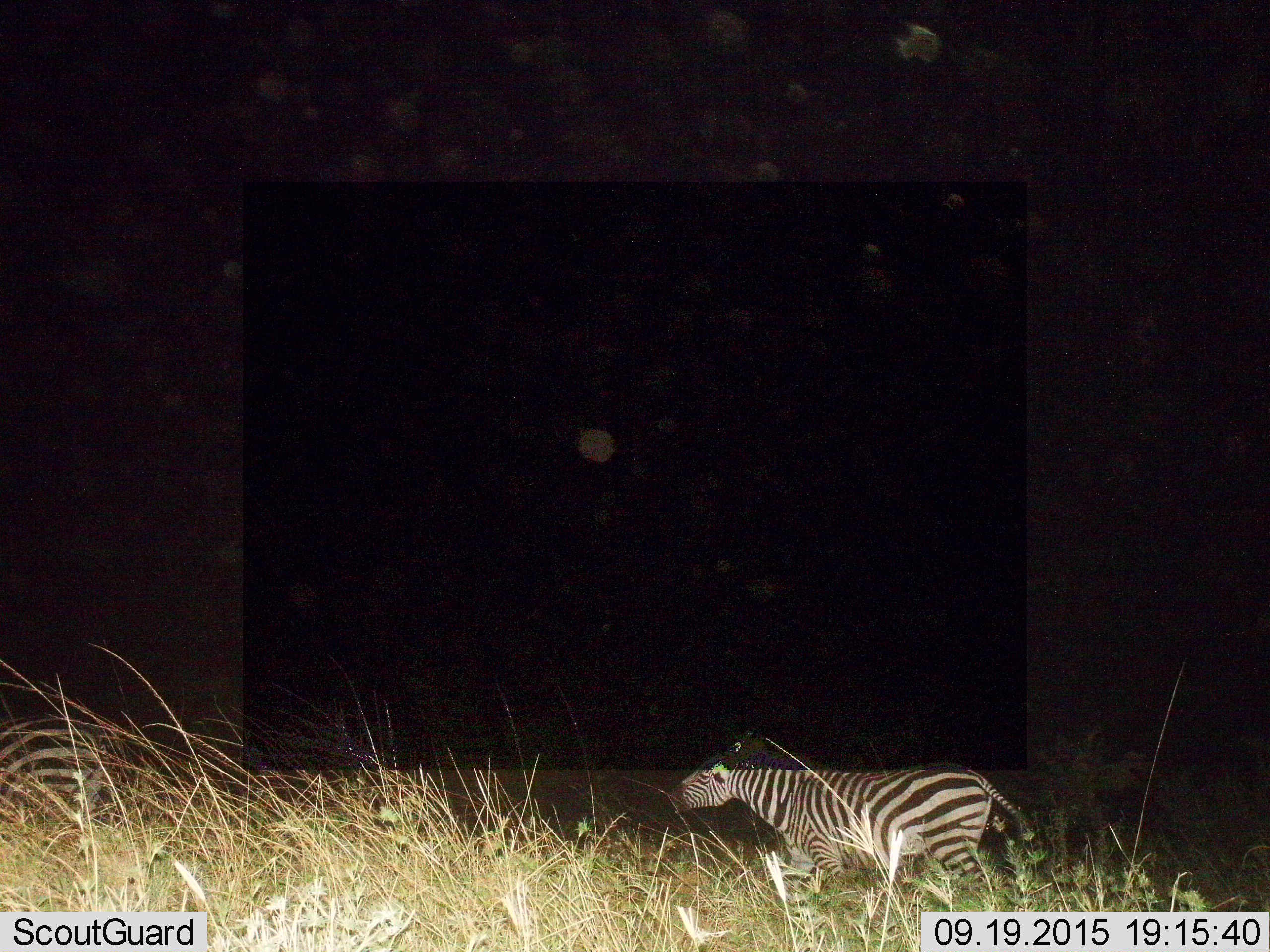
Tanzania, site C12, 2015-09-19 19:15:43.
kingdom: Animalia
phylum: Chordata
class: Mammalia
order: Perissodactyla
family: Equidae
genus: Equus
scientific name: Equus quagga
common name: plains zebra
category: zebra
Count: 1.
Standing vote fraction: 27%.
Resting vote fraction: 7%.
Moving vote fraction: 73%.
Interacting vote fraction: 0%.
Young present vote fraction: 0%.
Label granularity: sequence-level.